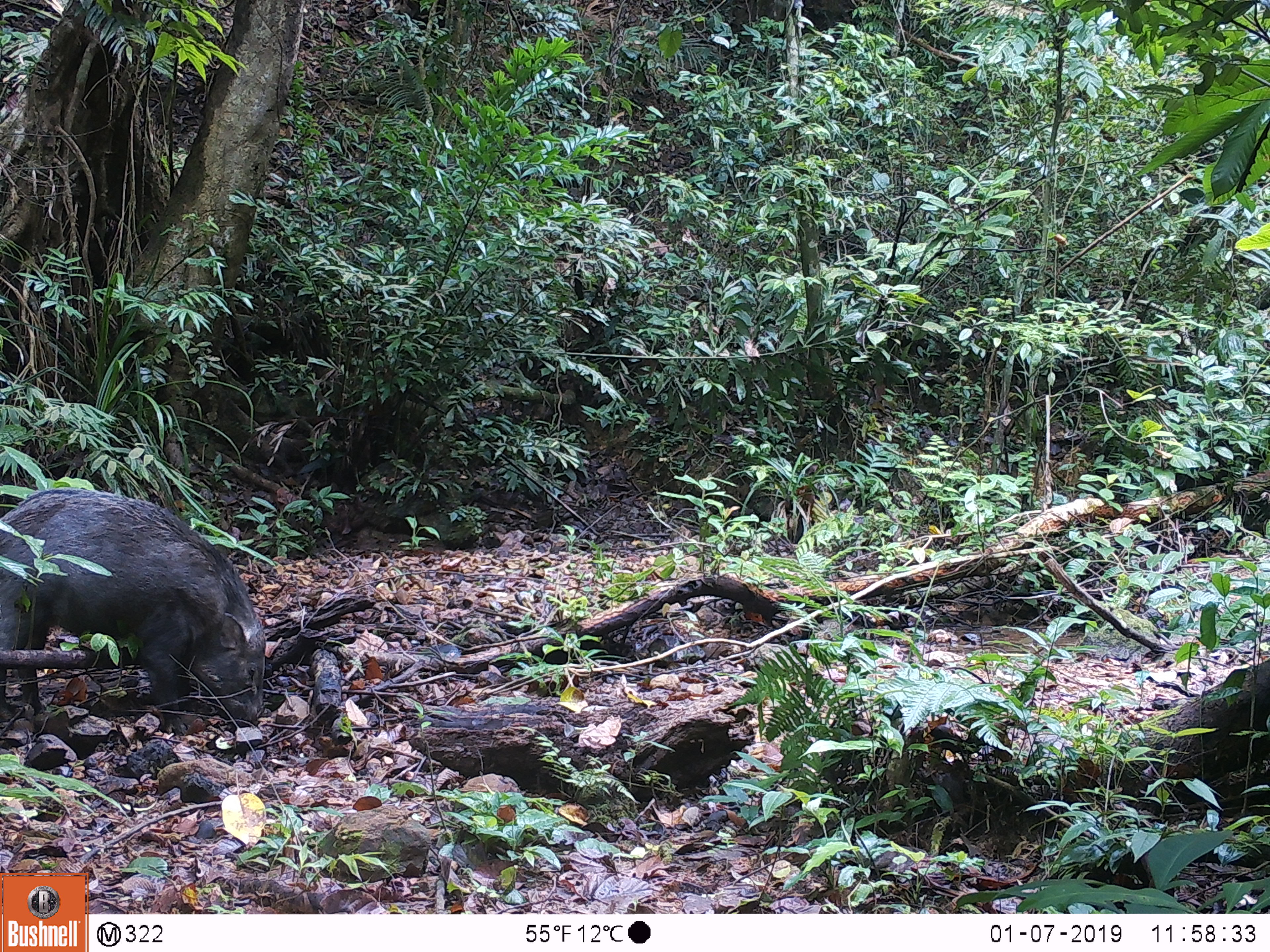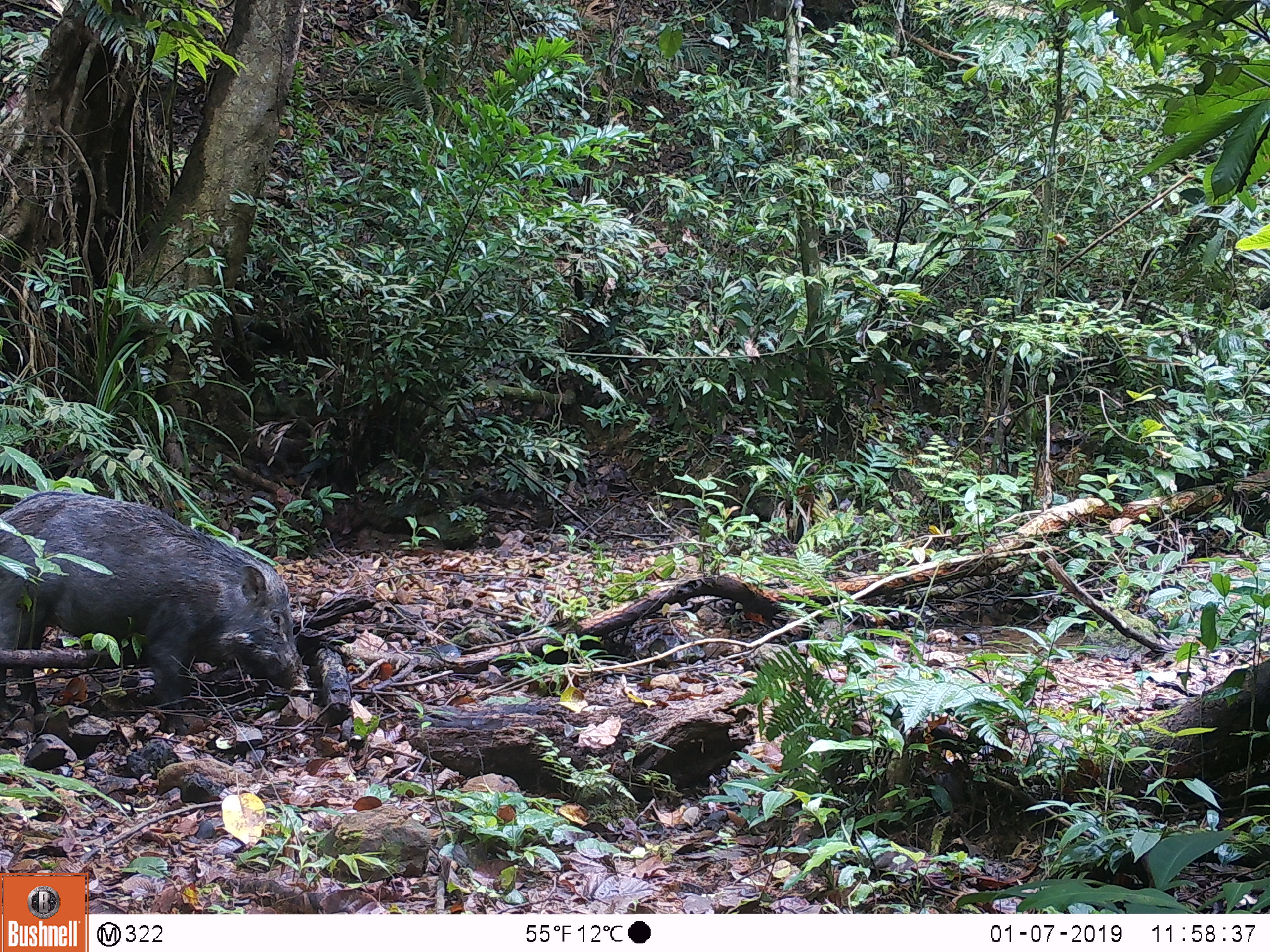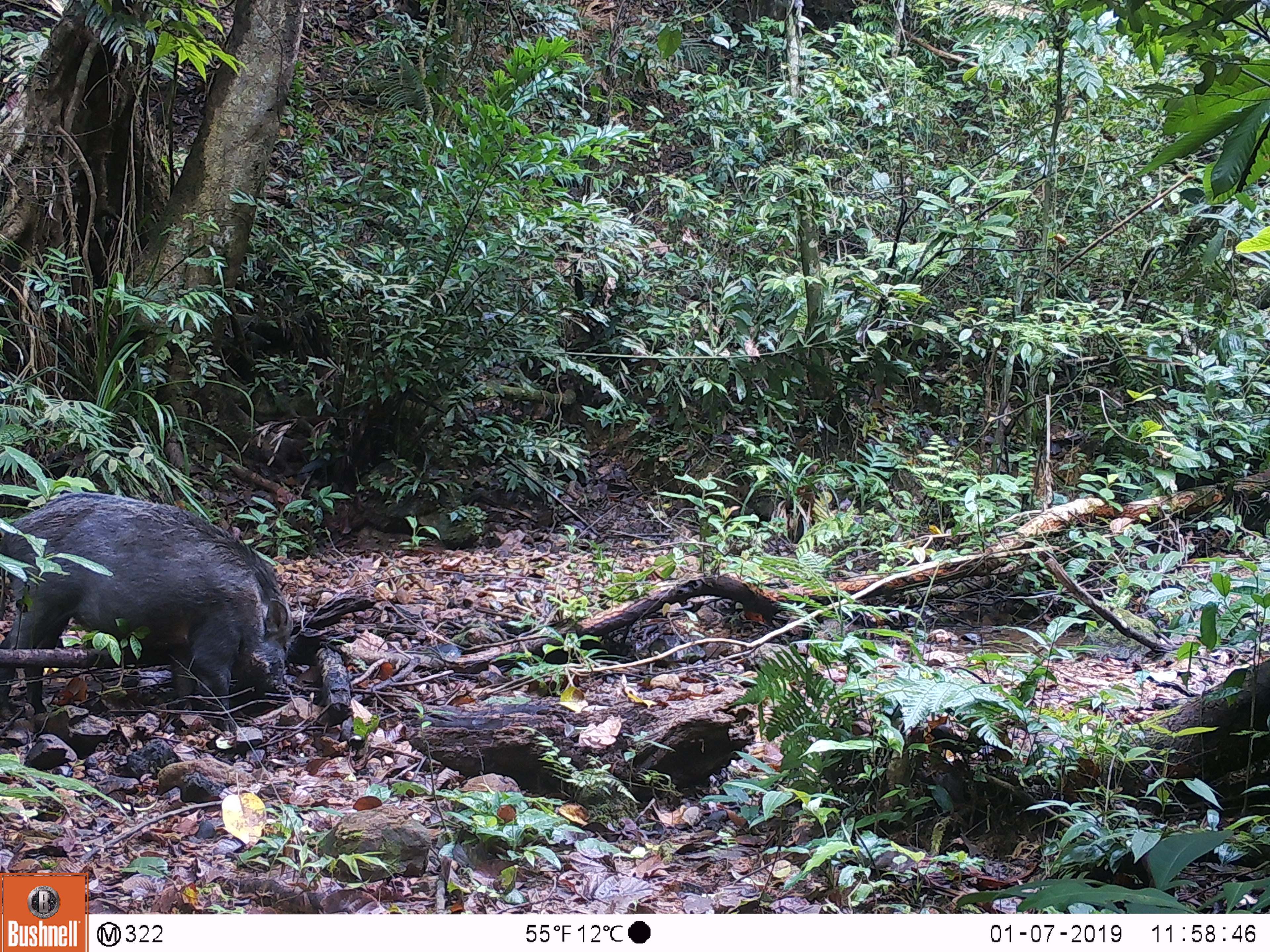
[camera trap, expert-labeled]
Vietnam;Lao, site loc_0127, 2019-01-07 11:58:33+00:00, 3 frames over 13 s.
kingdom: Animalia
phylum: Chordata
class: Mammalia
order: Artiodactyla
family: Suidae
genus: Sus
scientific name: Sus scrofa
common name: eurasian wild pig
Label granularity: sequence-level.